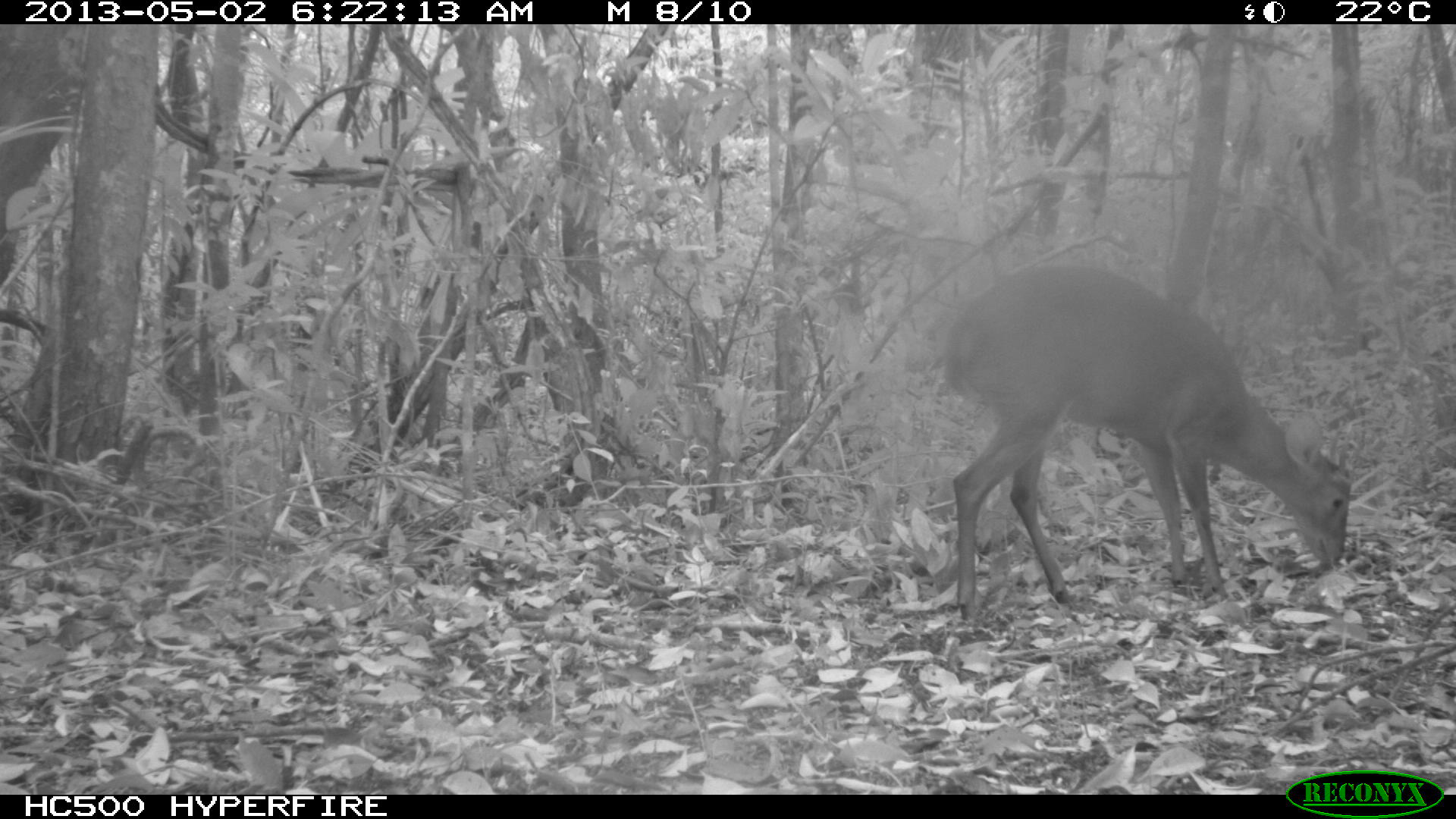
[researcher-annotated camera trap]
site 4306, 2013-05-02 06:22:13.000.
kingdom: Animalia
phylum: Chordata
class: Mammalia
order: Artiodactyla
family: Cervidae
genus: Mazama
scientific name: Mazama temama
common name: central american red brocket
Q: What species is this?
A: Mazama temama (central american red brocket).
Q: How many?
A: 1.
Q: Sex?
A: Male.